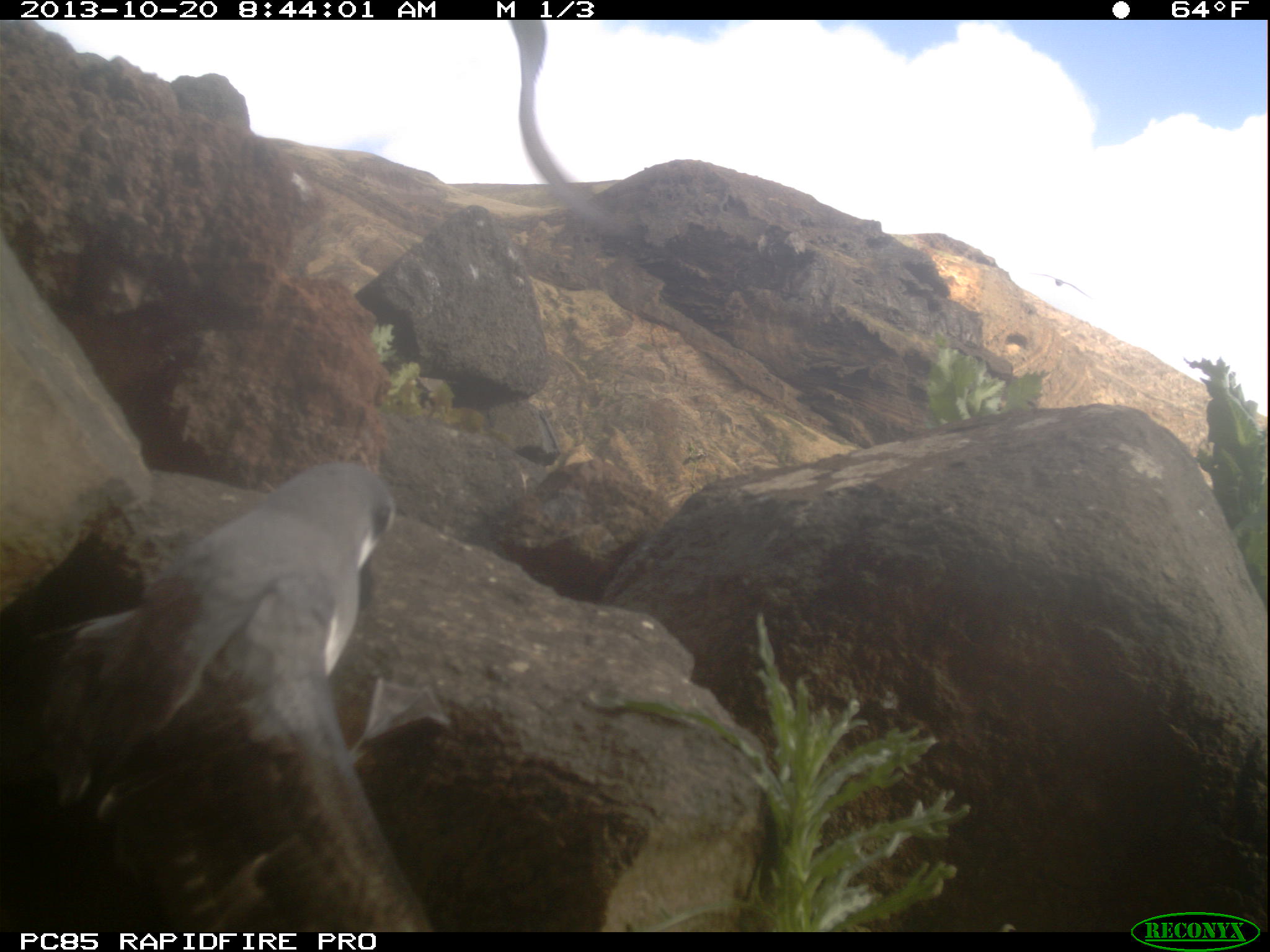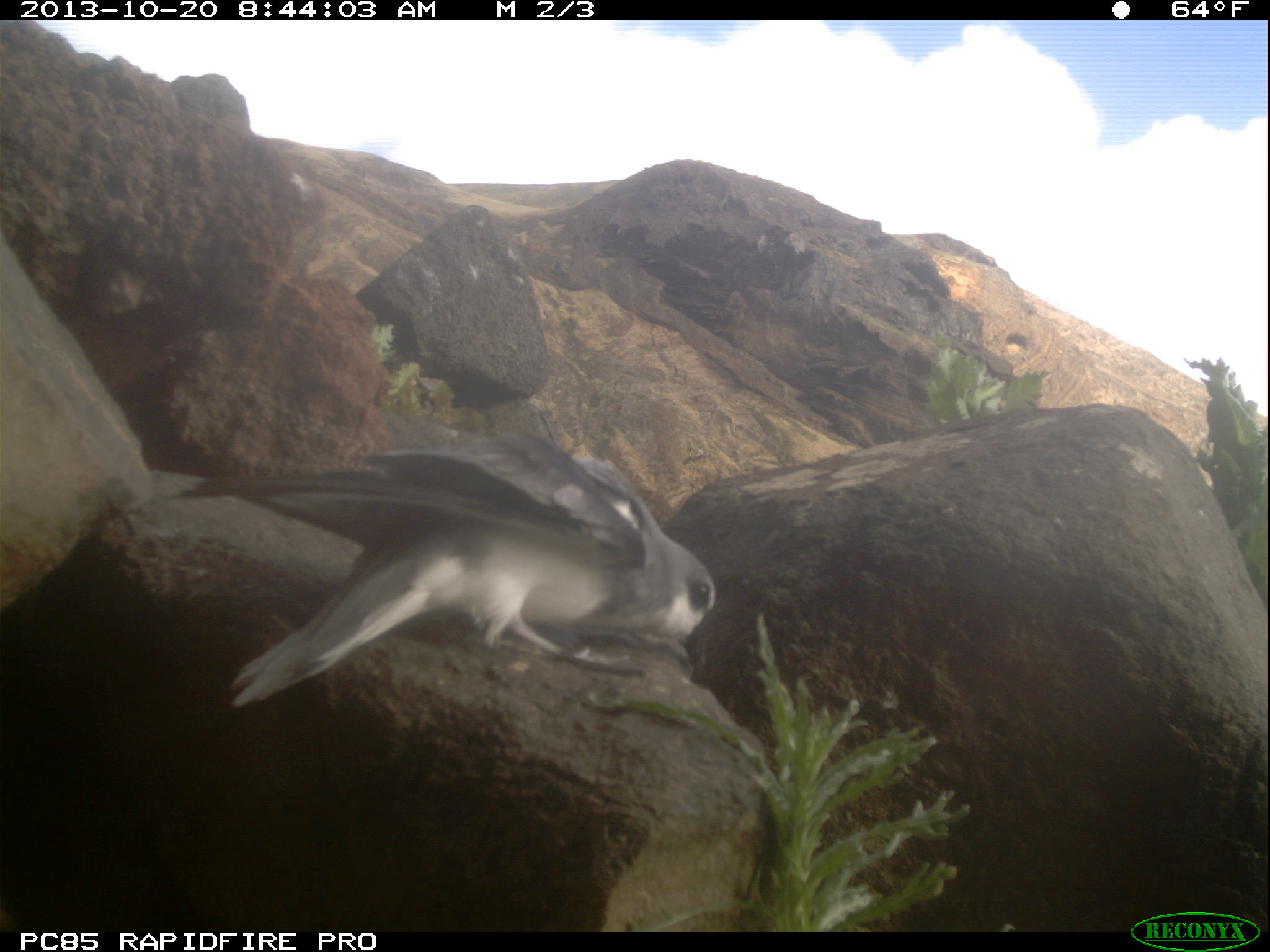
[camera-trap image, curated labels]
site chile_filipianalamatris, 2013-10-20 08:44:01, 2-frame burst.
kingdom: Animalia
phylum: Chordata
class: Aves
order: Procellariiformes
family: Procellariidae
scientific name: Procellariidae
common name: petrel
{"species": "petrel (Procellariidae)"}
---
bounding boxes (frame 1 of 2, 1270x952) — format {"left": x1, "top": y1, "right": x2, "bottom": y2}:
petrel: {"left": 7, "top": 454, "right": 437, "bottom": 928}; {"left": 498, "top": 19, "right": 630, "bottom": 254}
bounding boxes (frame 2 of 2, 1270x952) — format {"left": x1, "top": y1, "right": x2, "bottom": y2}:
petrel: {"left": 149, "top": 430, "right": 740, "bottom": 710}